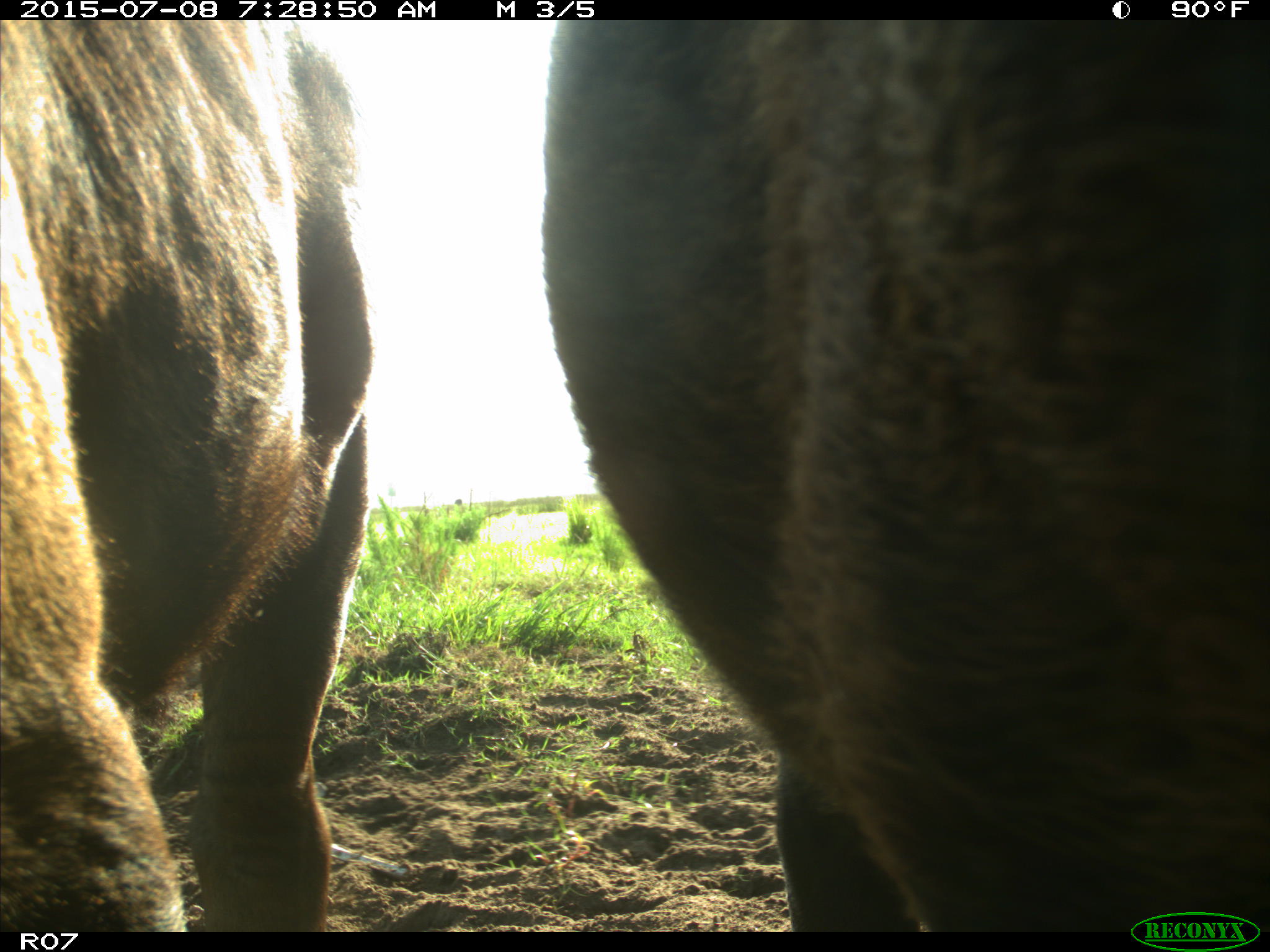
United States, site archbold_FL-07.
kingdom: Animalia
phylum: Chordata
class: Mammalia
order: Artiodactyla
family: Bovidae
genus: Bos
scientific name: Bos taurus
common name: domestic cow